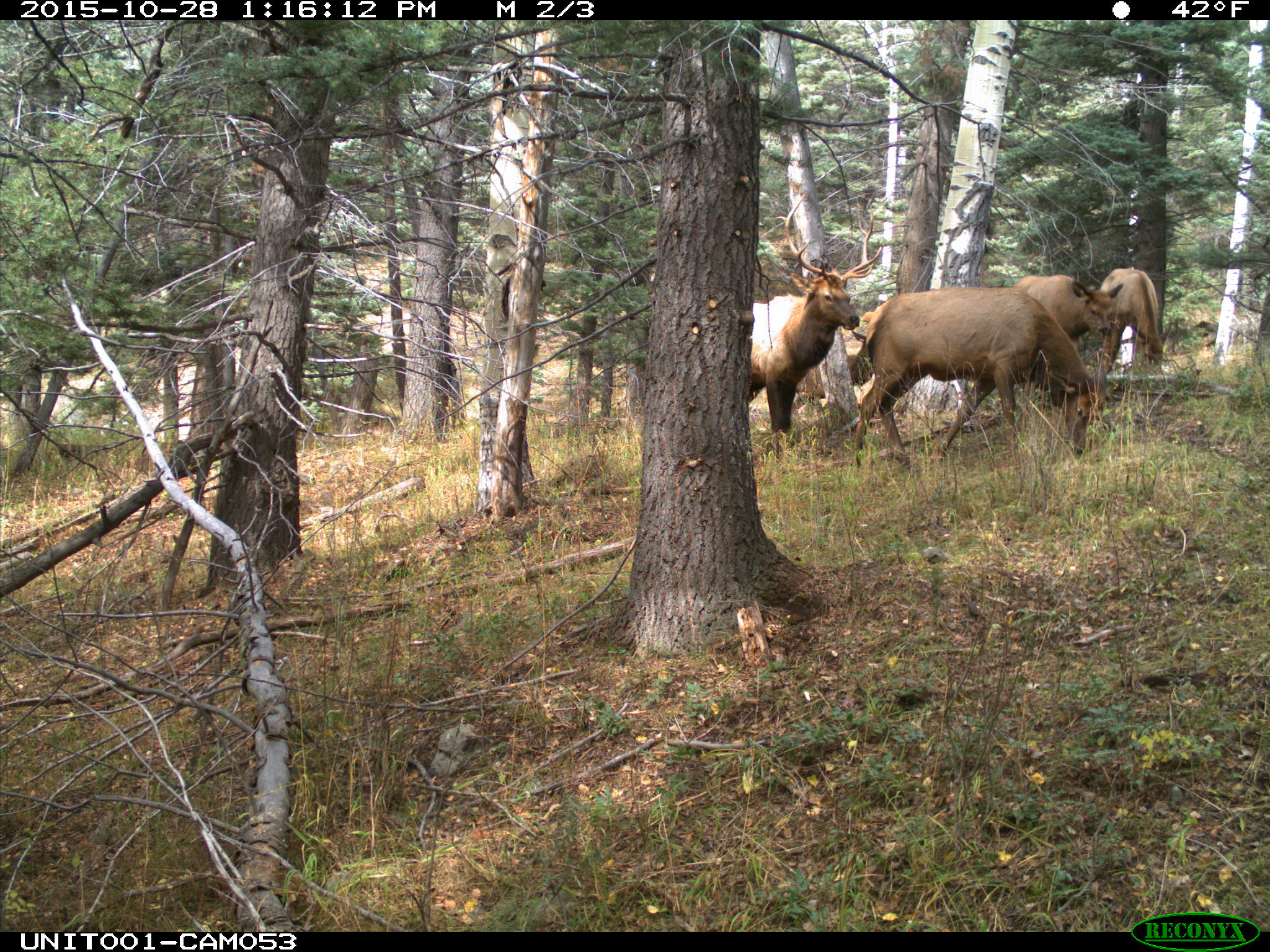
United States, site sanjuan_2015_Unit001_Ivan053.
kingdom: Animalia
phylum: Chordata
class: Mammalia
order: Artiodactyla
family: Cervidae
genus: Cervus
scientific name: Cervus elaphus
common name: red deer